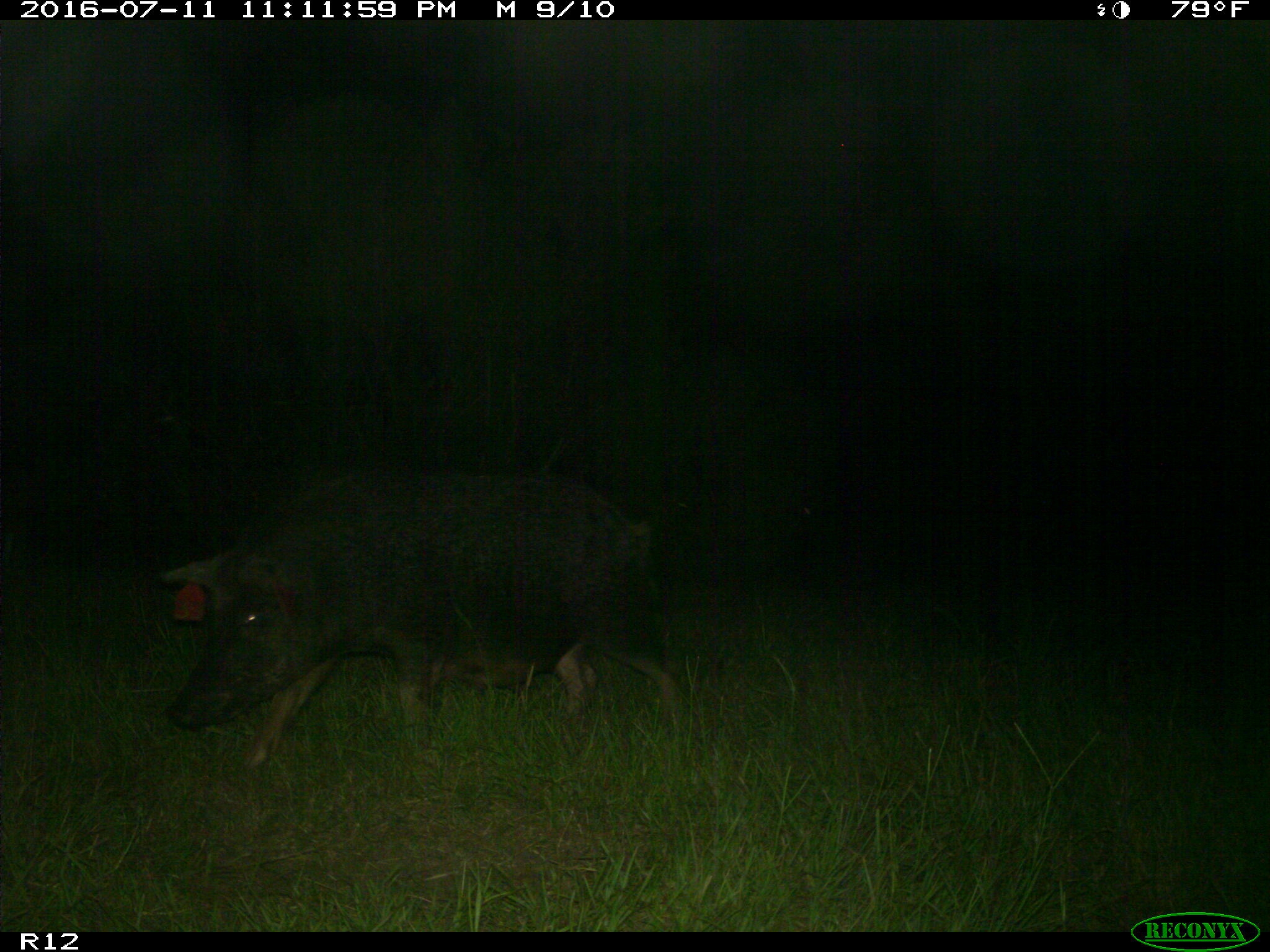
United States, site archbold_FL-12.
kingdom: Animalia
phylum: Chordata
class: Mammalia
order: Artiodactyla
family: Suidae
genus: Sus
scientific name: Sus scrofa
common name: wild boar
Sus scrofa (wild boar).